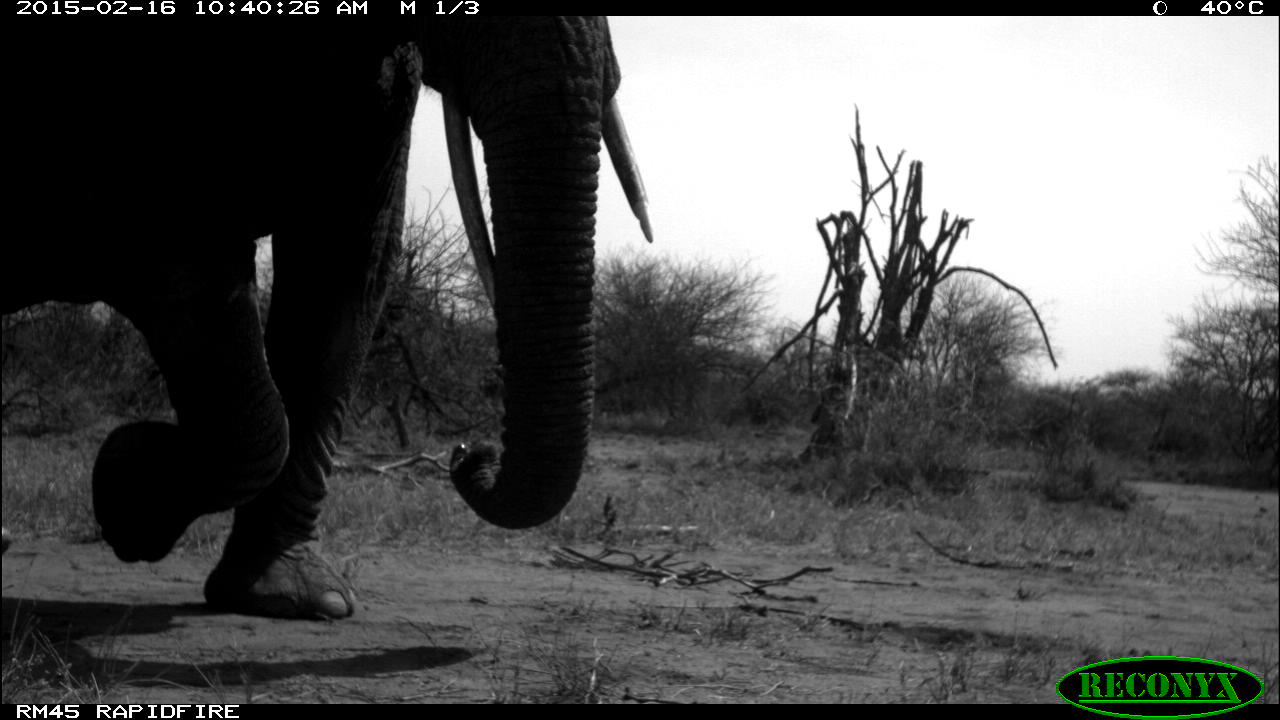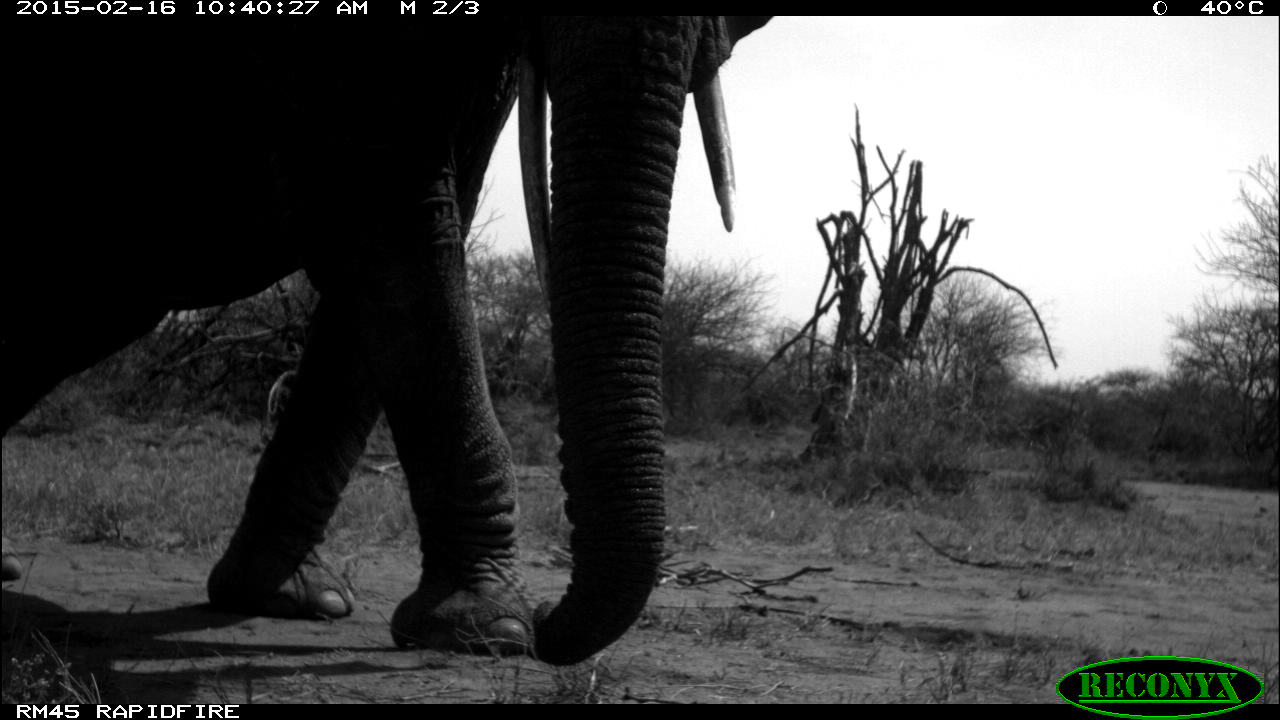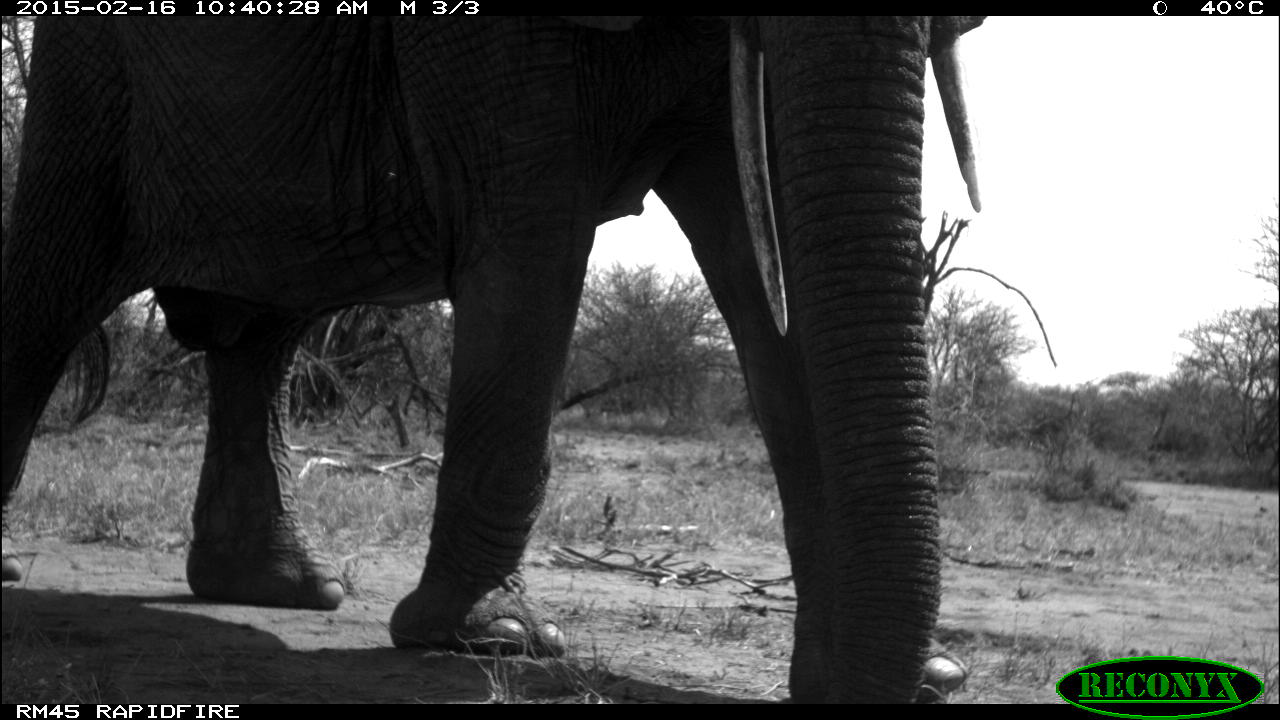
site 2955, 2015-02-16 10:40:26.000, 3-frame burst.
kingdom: Animalia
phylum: Chordata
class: Mammalia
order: Proboscidea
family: Elephantidae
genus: Loxodonta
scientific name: Loxodonta africana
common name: african bush elephant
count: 2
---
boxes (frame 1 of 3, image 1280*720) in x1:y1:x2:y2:
loxodonta africana: 2:16:653:617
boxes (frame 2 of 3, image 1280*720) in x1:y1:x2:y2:
loxodonta africana: 2:16:778:667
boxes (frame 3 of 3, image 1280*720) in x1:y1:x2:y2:
loxodonta africana: 1:15:985:703